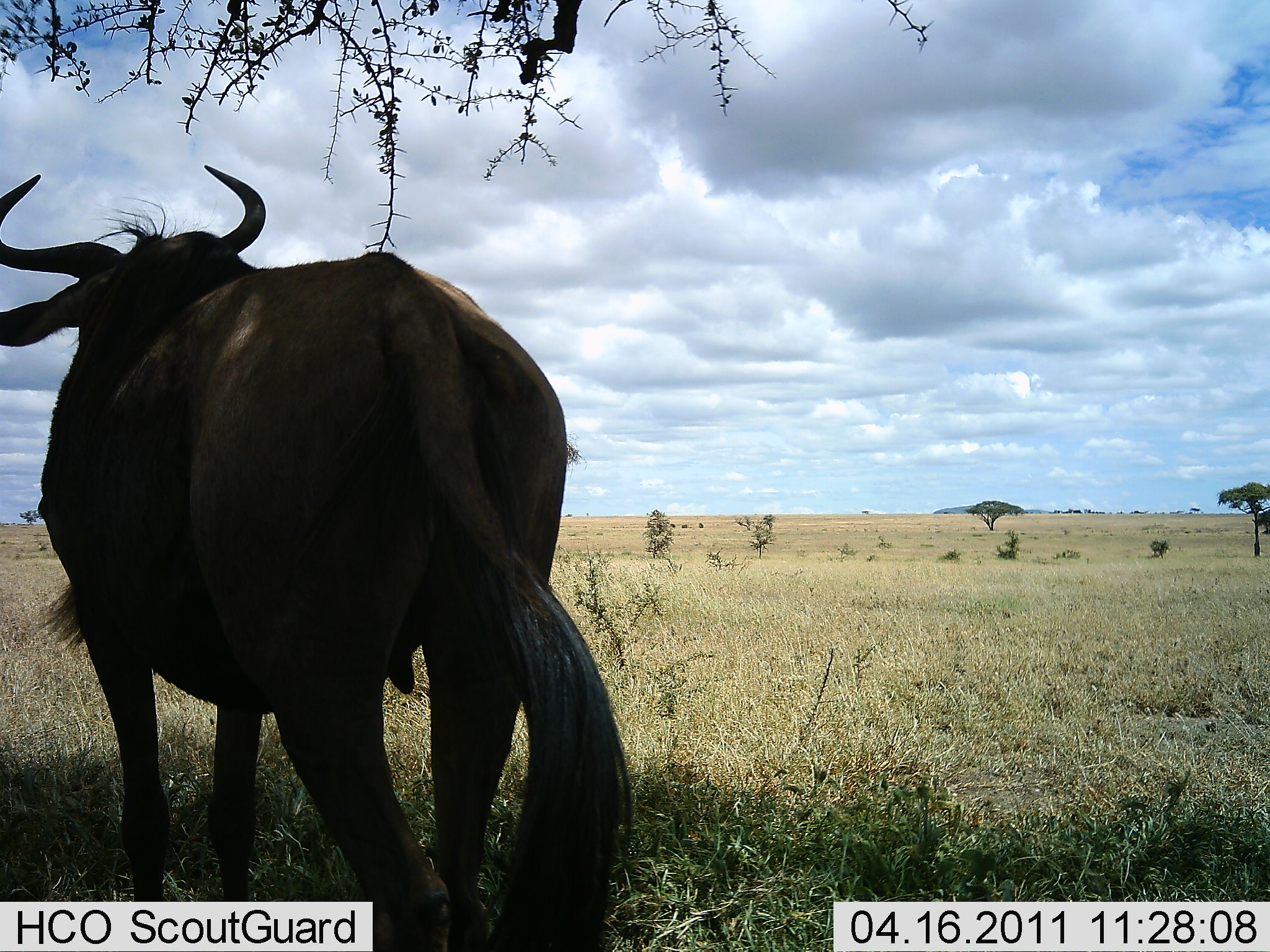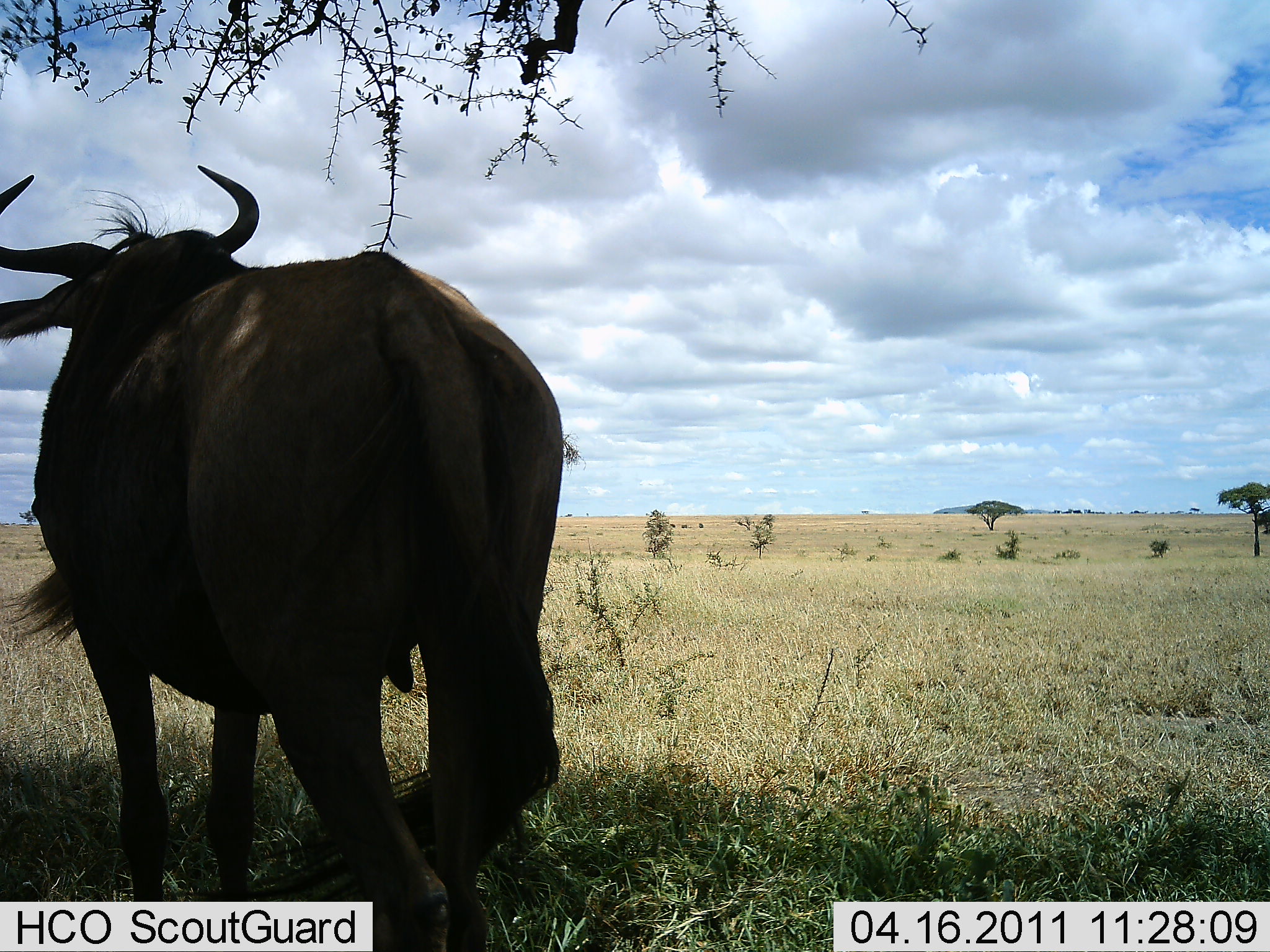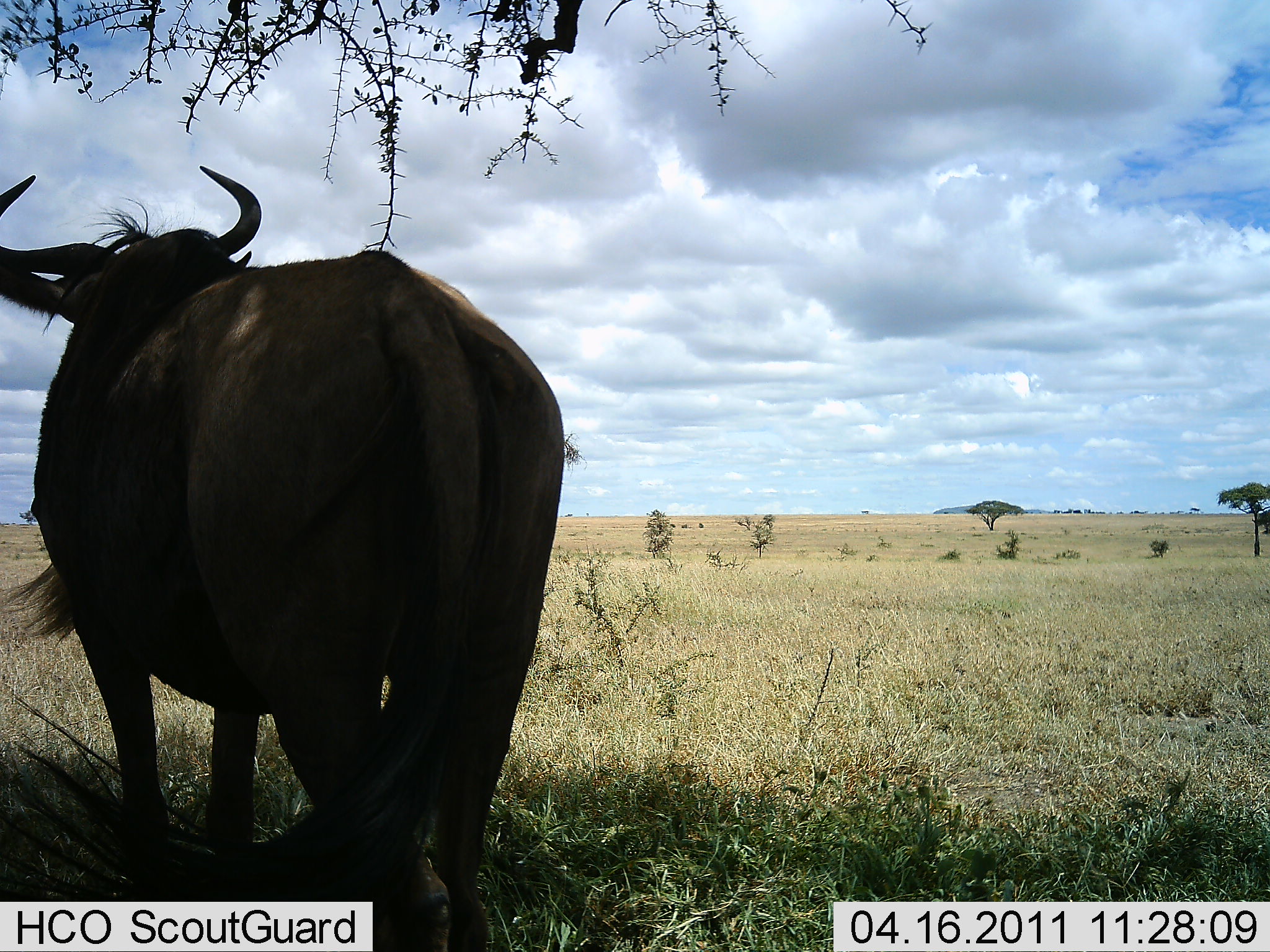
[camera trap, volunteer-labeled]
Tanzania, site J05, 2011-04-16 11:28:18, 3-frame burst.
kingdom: Animalia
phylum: Chordata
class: Mammalia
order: Artiodactyla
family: Bovidae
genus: Connochaetes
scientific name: Connochaetes taurinus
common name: blue wildebeest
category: wildebeest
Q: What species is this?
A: Wildebeest (blue wildebeest) (Connochaetes taurinus).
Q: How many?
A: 1.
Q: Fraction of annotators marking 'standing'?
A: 100%.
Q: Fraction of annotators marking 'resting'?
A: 0%.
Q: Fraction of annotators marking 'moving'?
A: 0%.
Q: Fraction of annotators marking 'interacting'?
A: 0%.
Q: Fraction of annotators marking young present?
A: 0%.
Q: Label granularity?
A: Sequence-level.